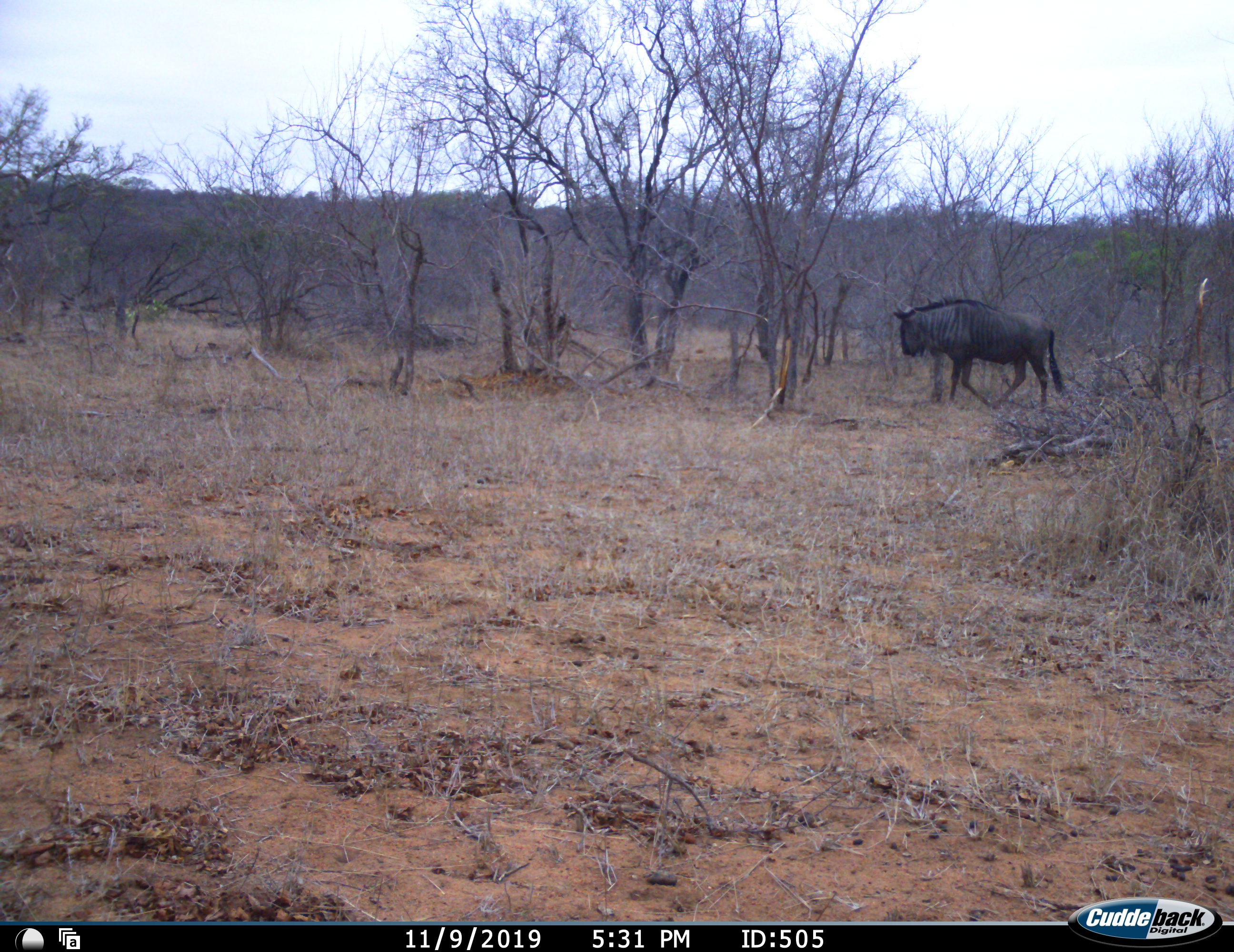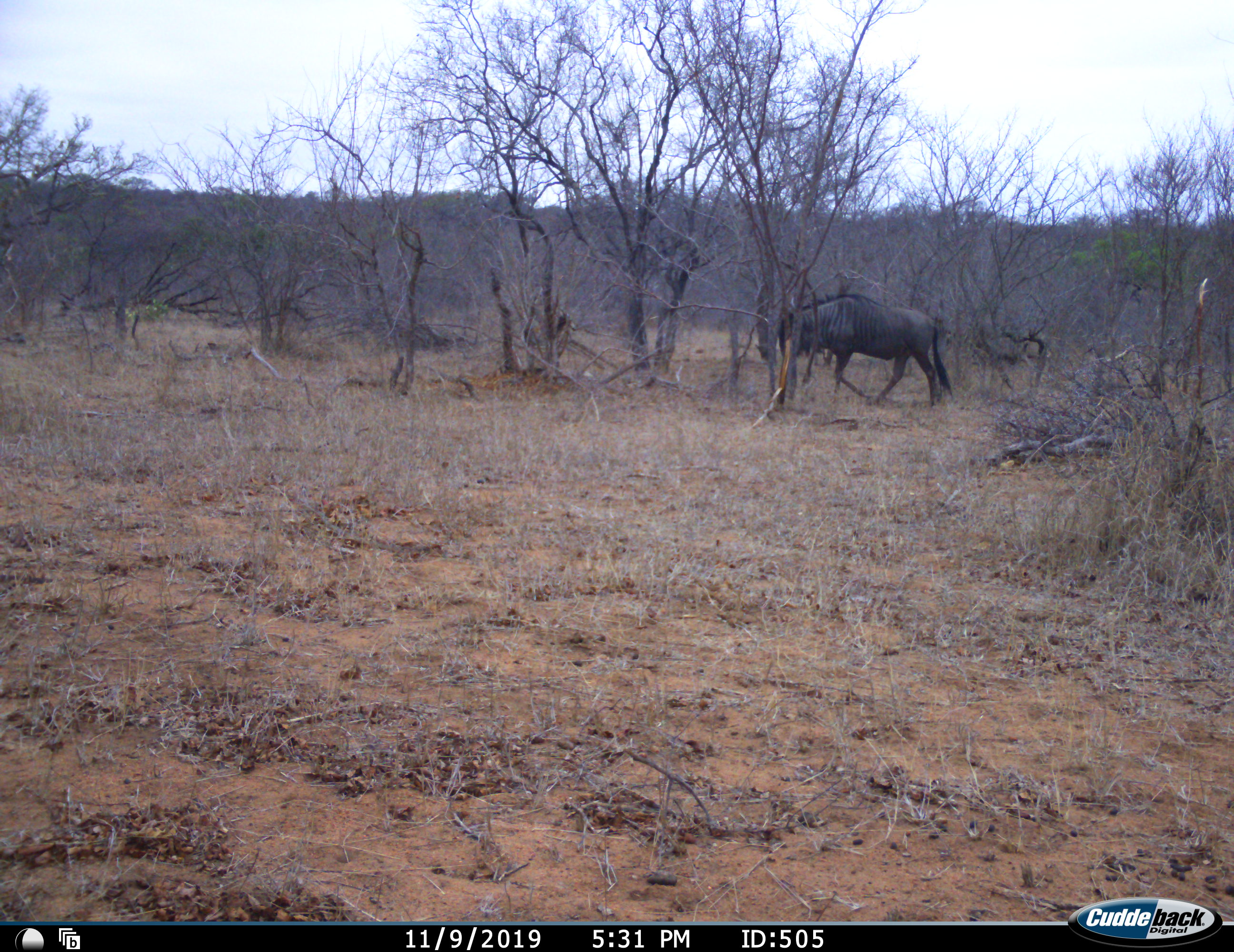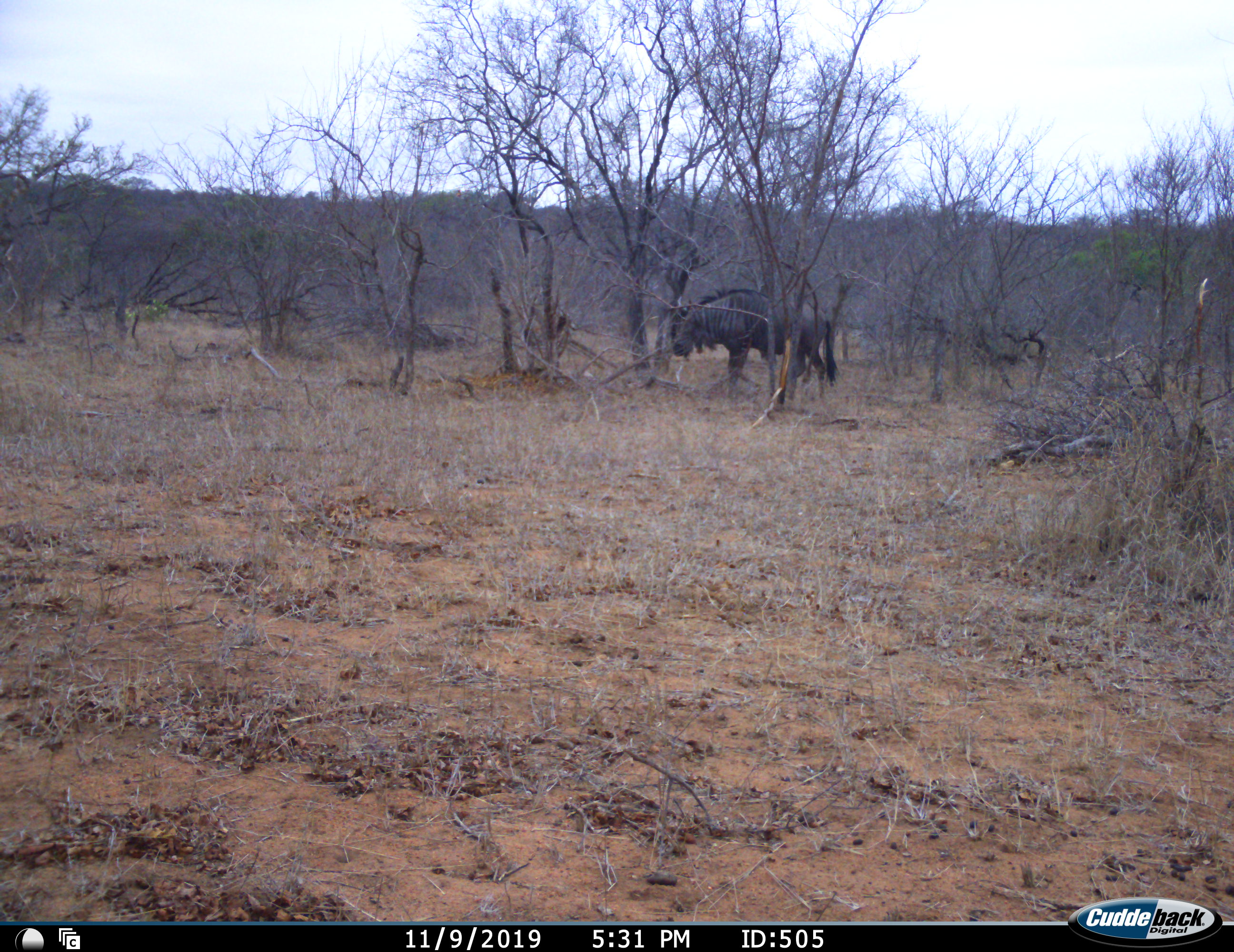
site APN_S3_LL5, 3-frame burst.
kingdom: Animalia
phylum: Chordata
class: Mammalia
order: Artiodactyla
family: Bovidae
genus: Connochaetes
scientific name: Connochaetes taurinus taurinus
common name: blue wildebeest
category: wildebeestblue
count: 1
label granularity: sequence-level